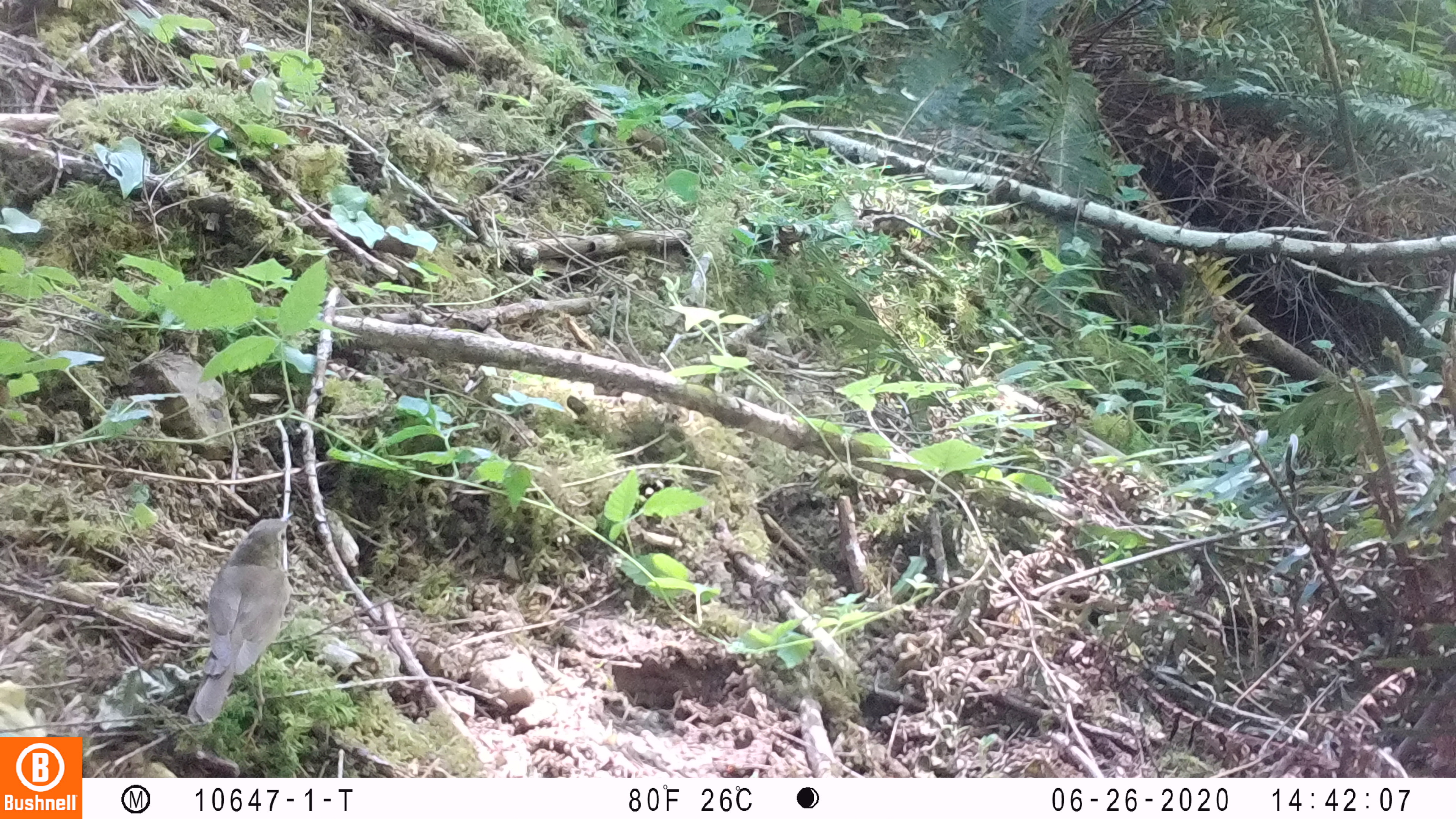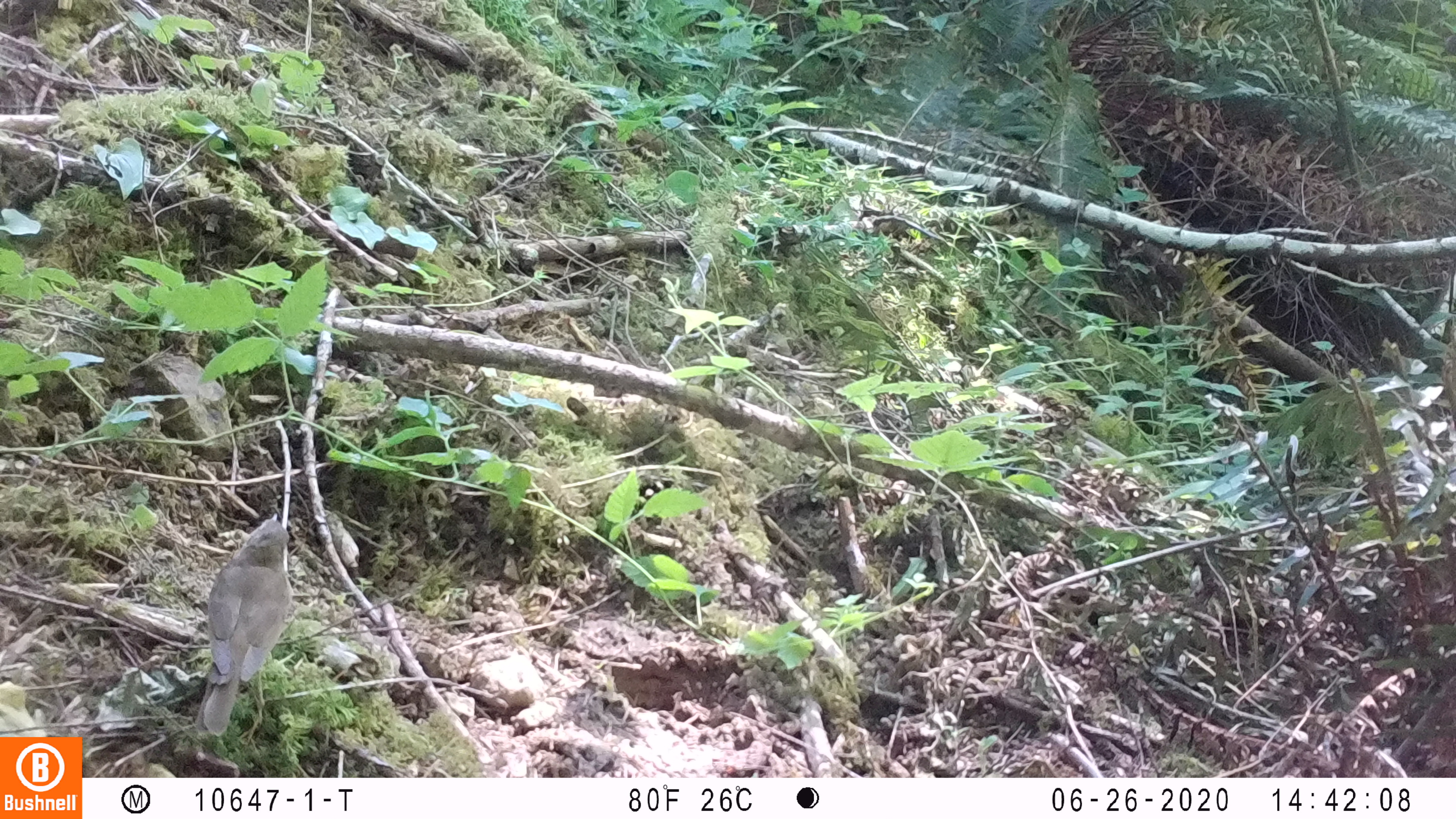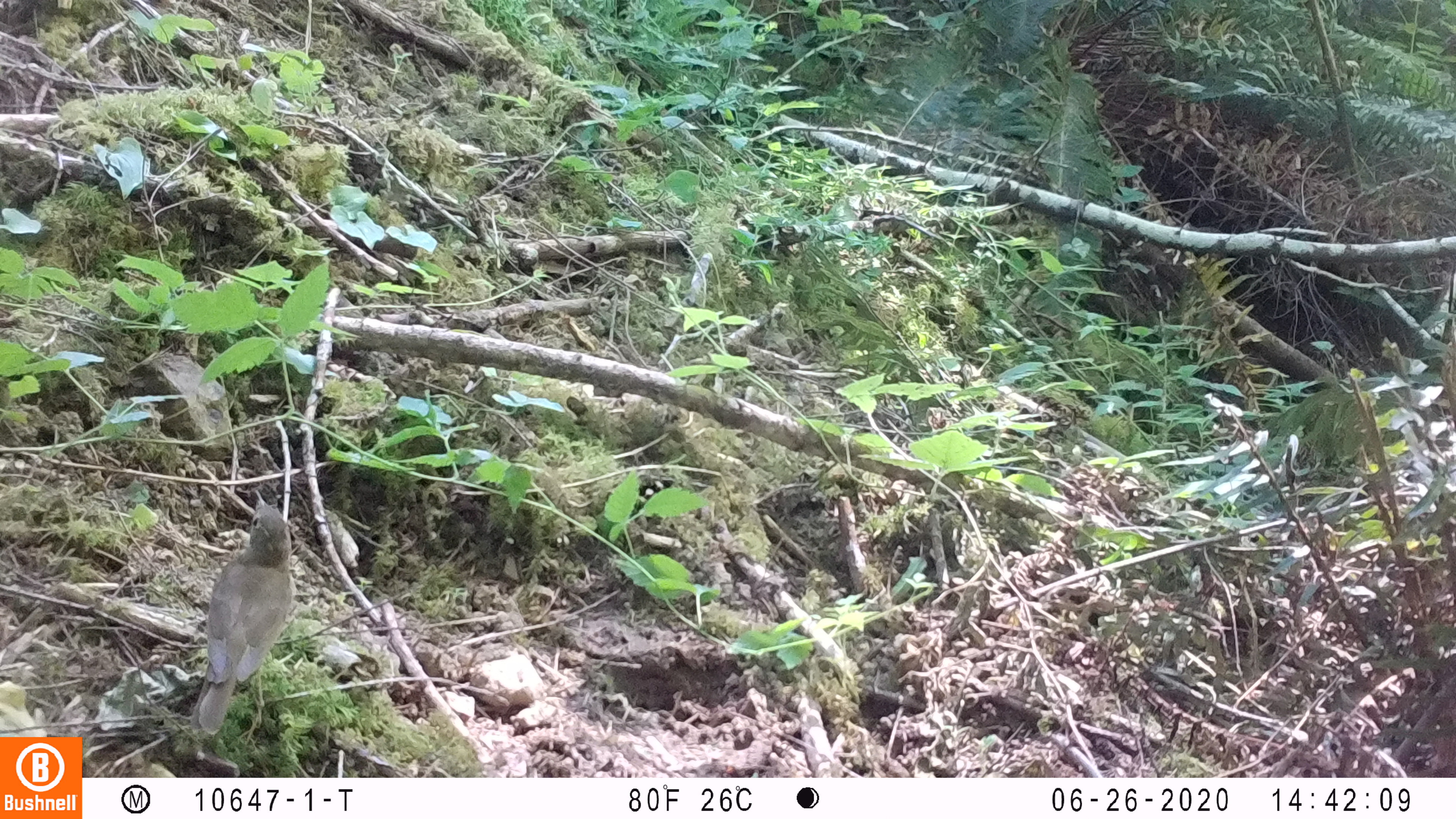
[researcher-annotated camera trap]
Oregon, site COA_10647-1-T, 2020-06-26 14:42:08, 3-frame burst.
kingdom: Animalia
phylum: Chordata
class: Aves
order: Passeriformes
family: Turdidae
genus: Catharus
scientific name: Catharus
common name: brown thrushes and nightingale-thrushes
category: catharus species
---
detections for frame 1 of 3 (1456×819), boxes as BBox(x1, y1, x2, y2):
catharus species: BBox(178, 501, 305, 741)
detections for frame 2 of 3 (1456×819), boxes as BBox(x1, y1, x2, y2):
catharus species: BBox(179, 505, 306, 747)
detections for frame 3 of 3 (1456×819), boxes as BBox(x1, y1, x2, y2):
catharus species: BBox(176, 484, 306, 745)